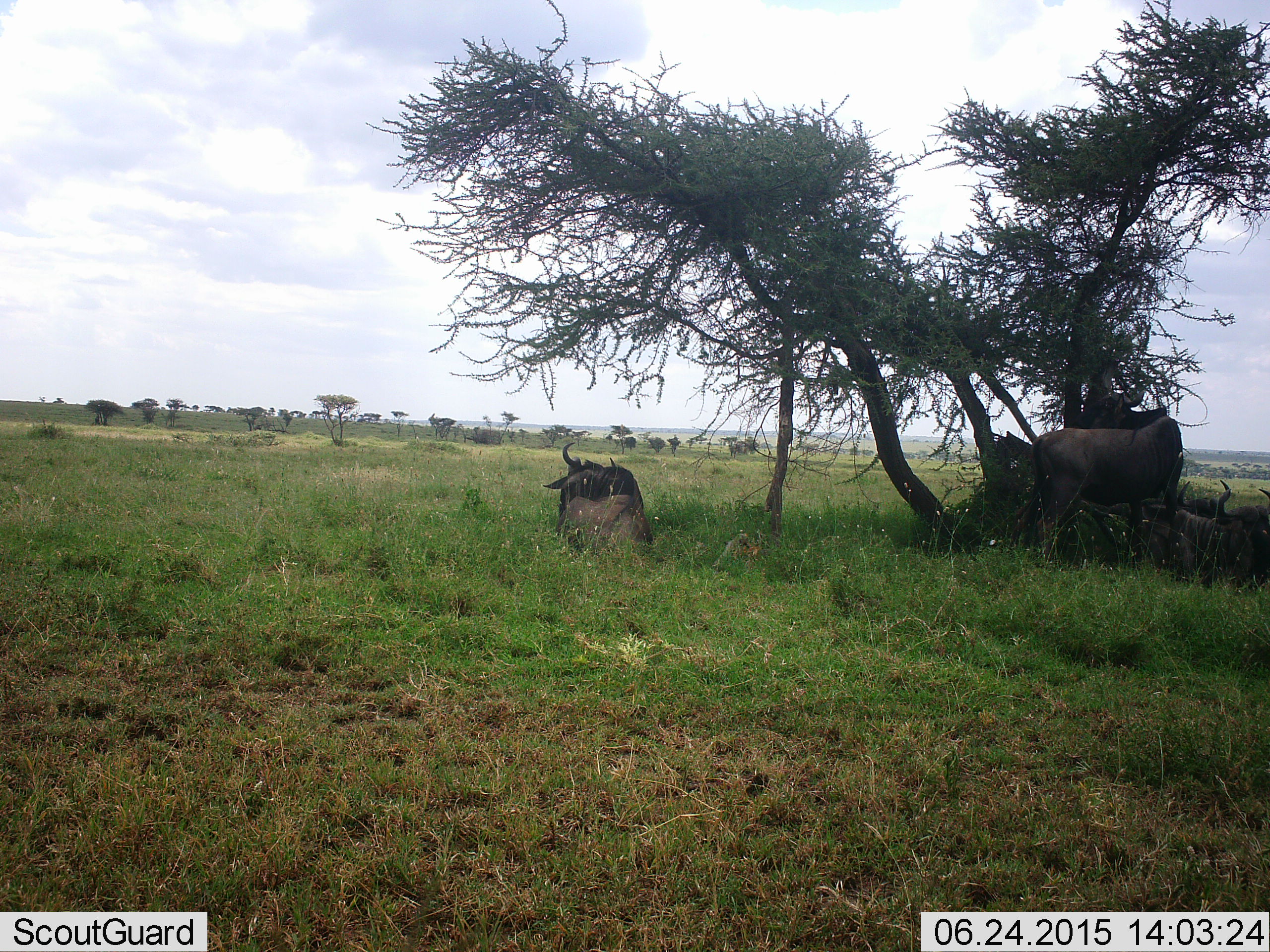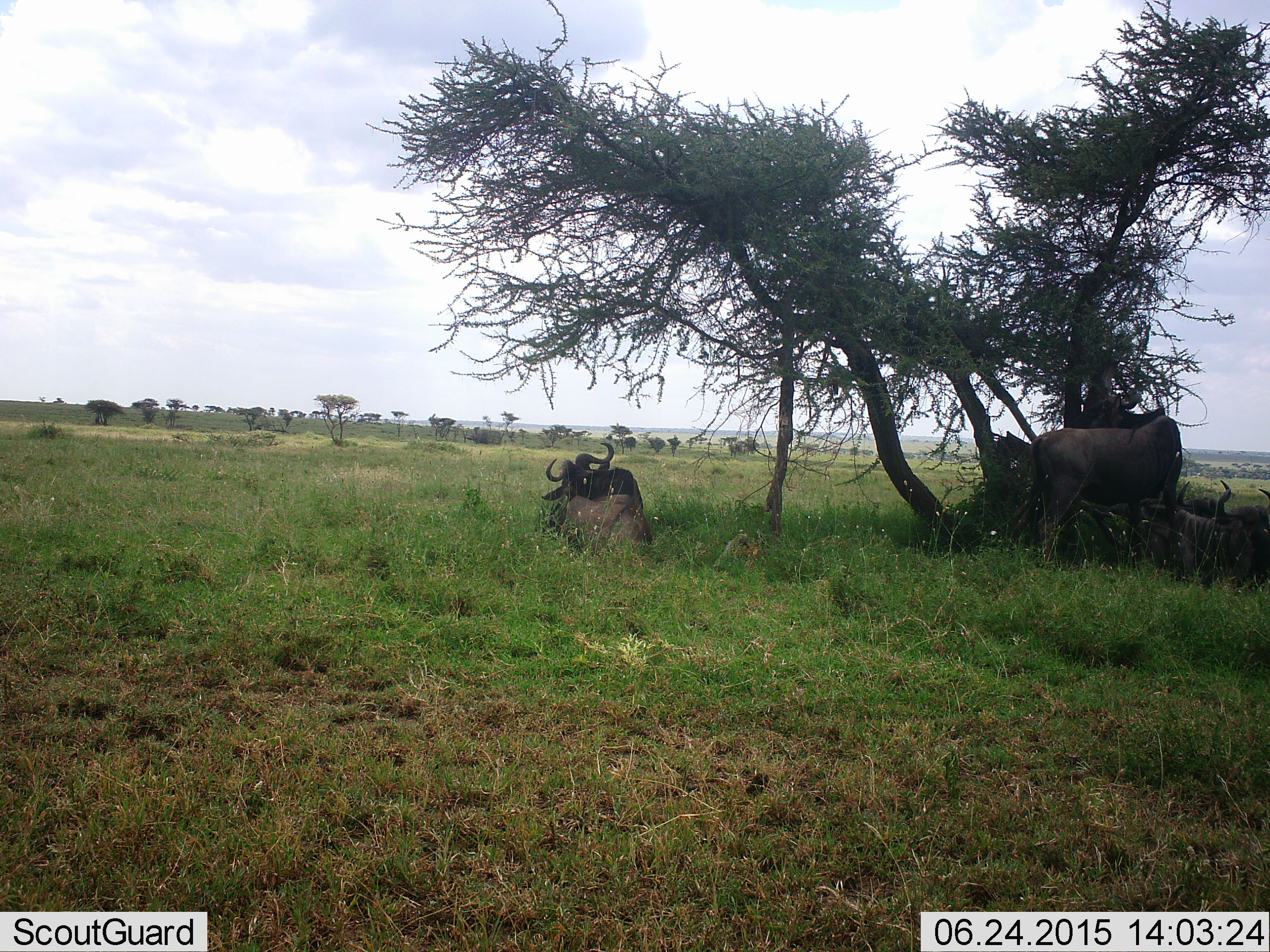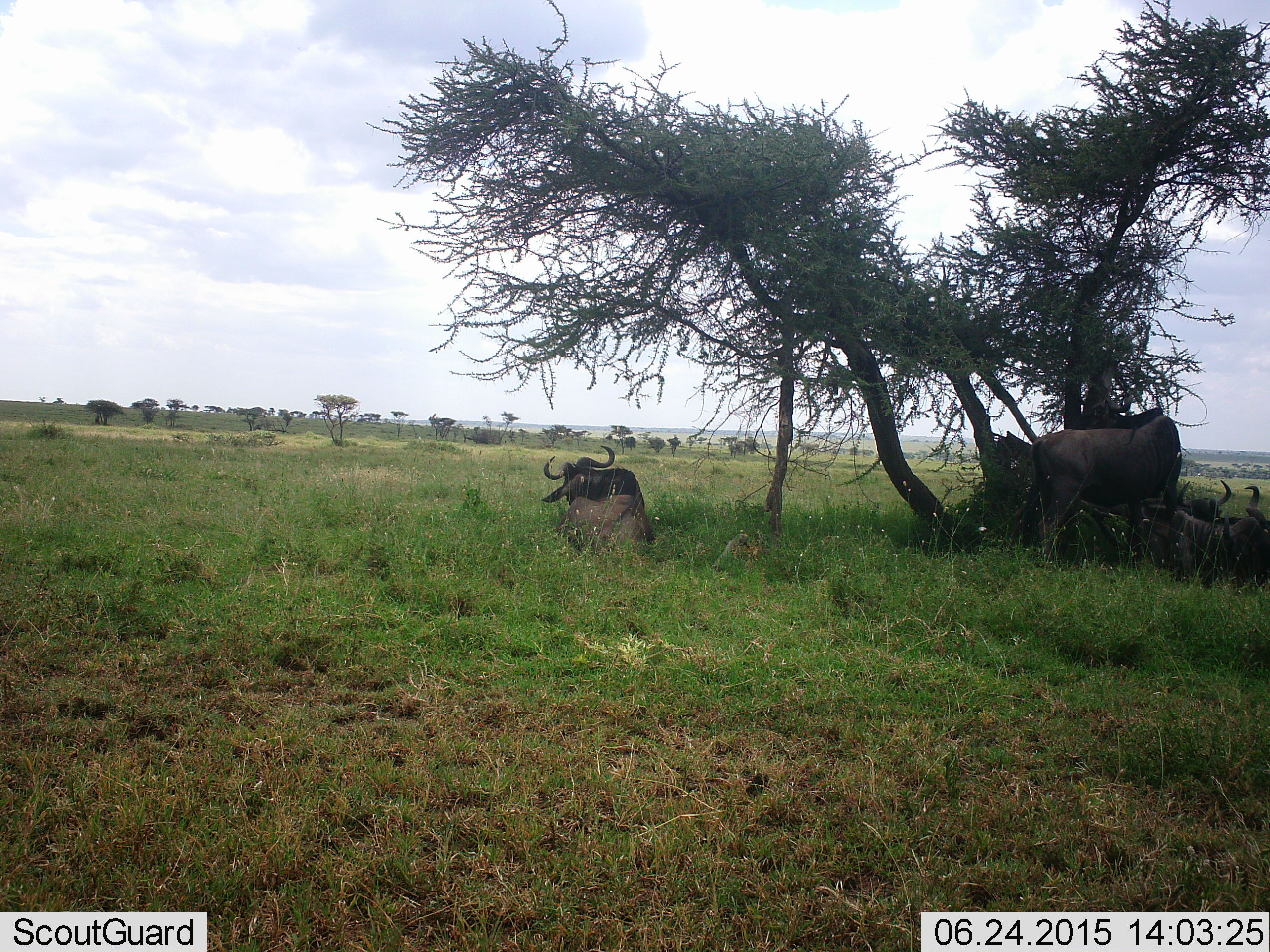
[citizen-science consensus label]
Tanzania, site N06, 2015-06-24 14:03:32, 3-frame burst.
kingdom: Animalia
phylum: Chordata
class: Mammalia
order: Artiodactyla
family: Bovidae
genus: Connochaetes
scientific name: Connochaetes taurinus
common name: blue wildebeest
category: wildebeest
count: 4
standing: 30%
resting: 100%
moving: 0%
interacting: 0%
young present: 0%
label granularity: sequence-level